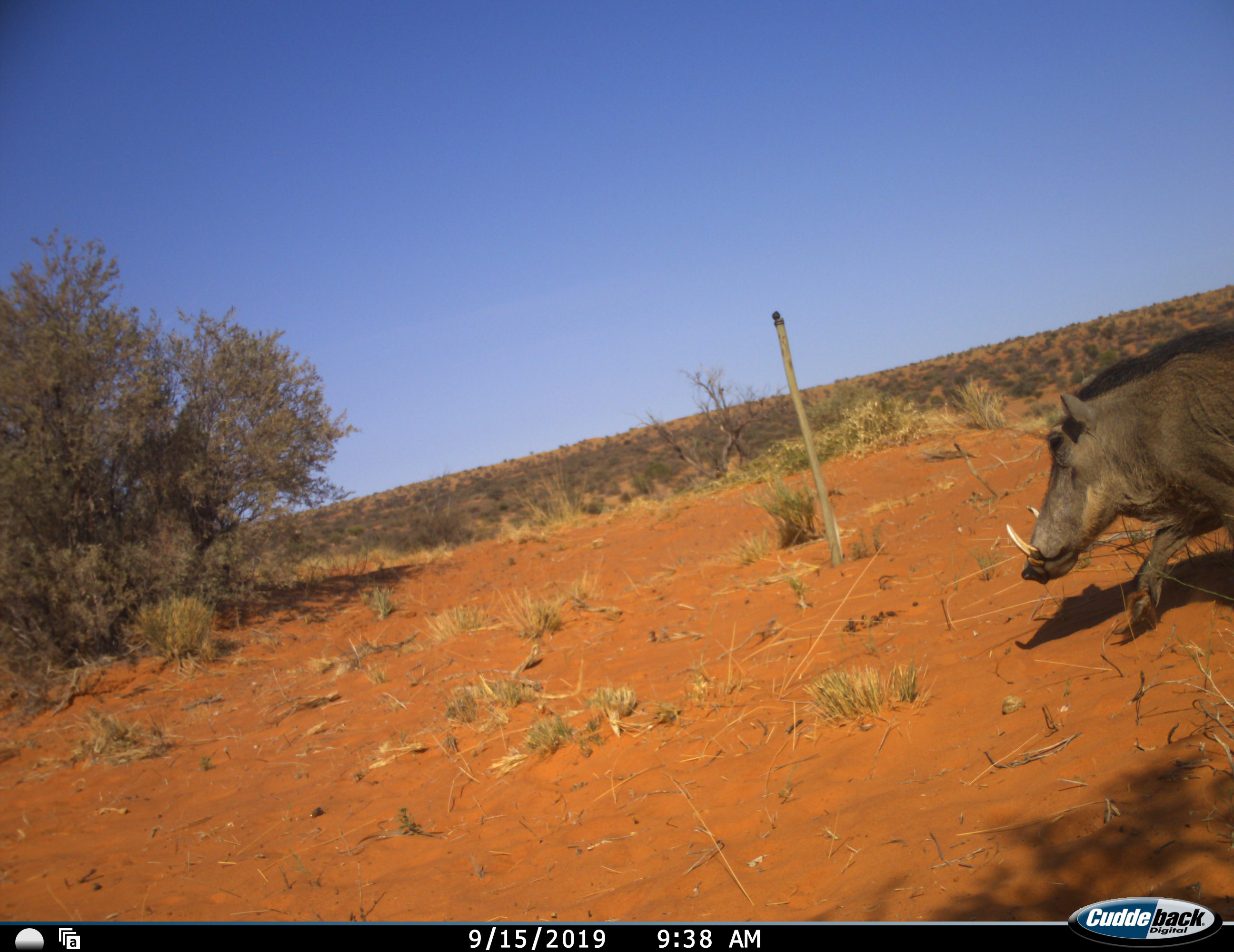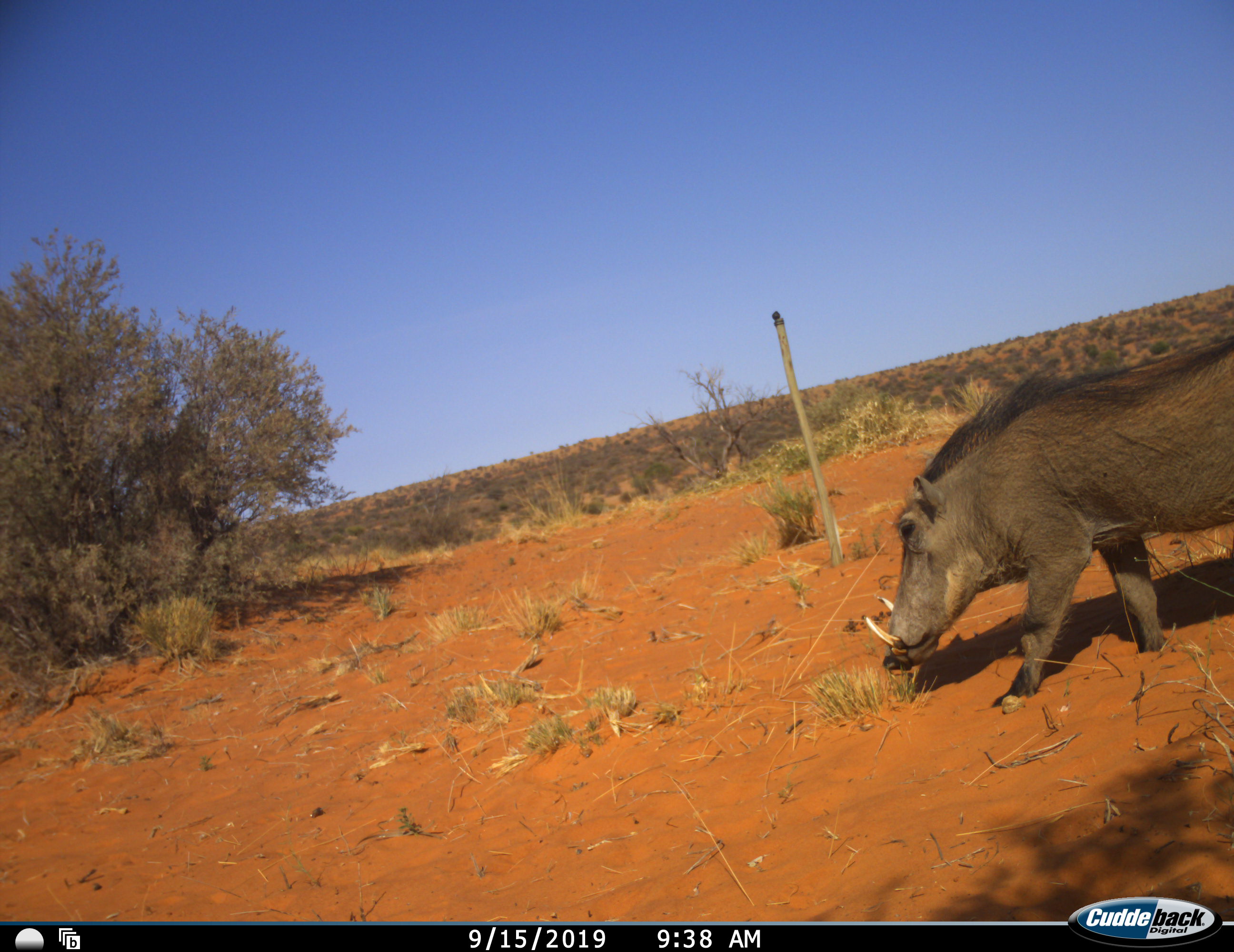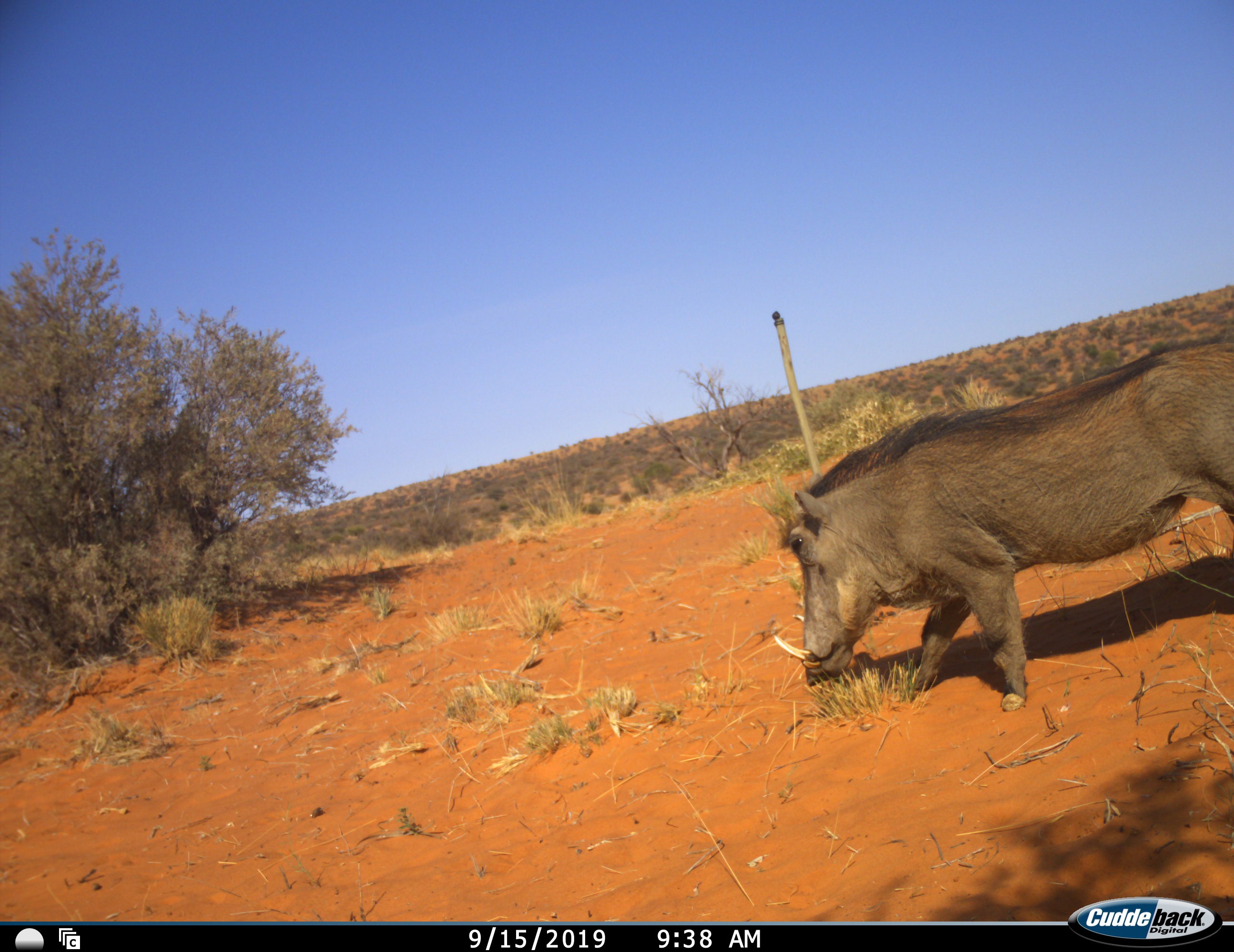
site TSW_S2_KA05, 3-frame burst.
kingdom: Animalia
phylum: Chordata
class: Mammalia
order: Artiodactyla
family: Suidae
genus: Phacochoerus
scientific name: Phacochoerus africanus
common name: warthog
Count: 1.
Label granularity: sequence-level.